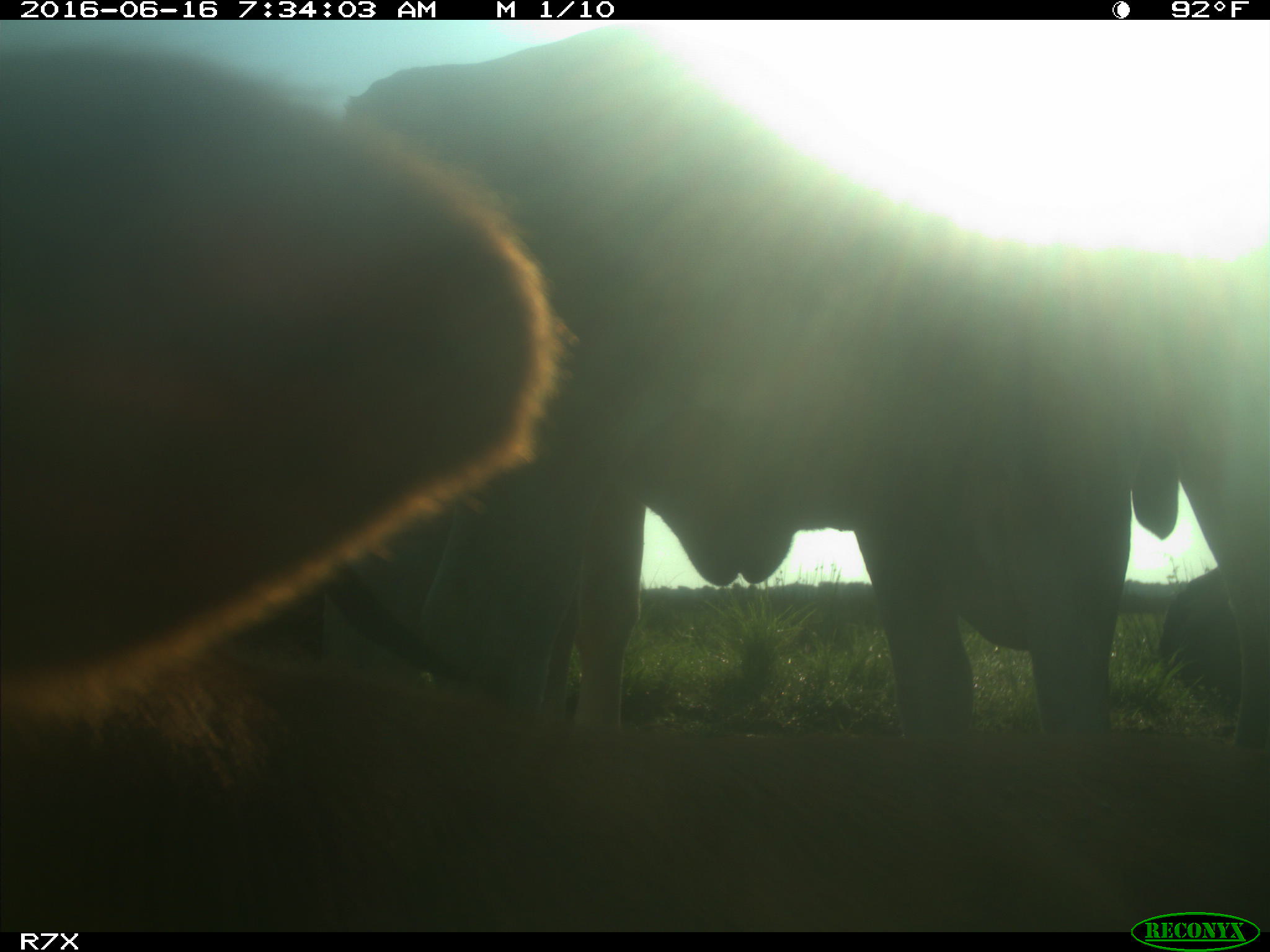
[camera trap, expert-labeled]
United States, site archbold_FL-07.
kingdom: Animalia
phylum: Chordata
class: Mammalia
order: Artiodactyla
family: Bovidae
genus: Bos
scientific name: Bos taurus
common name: domestic cow